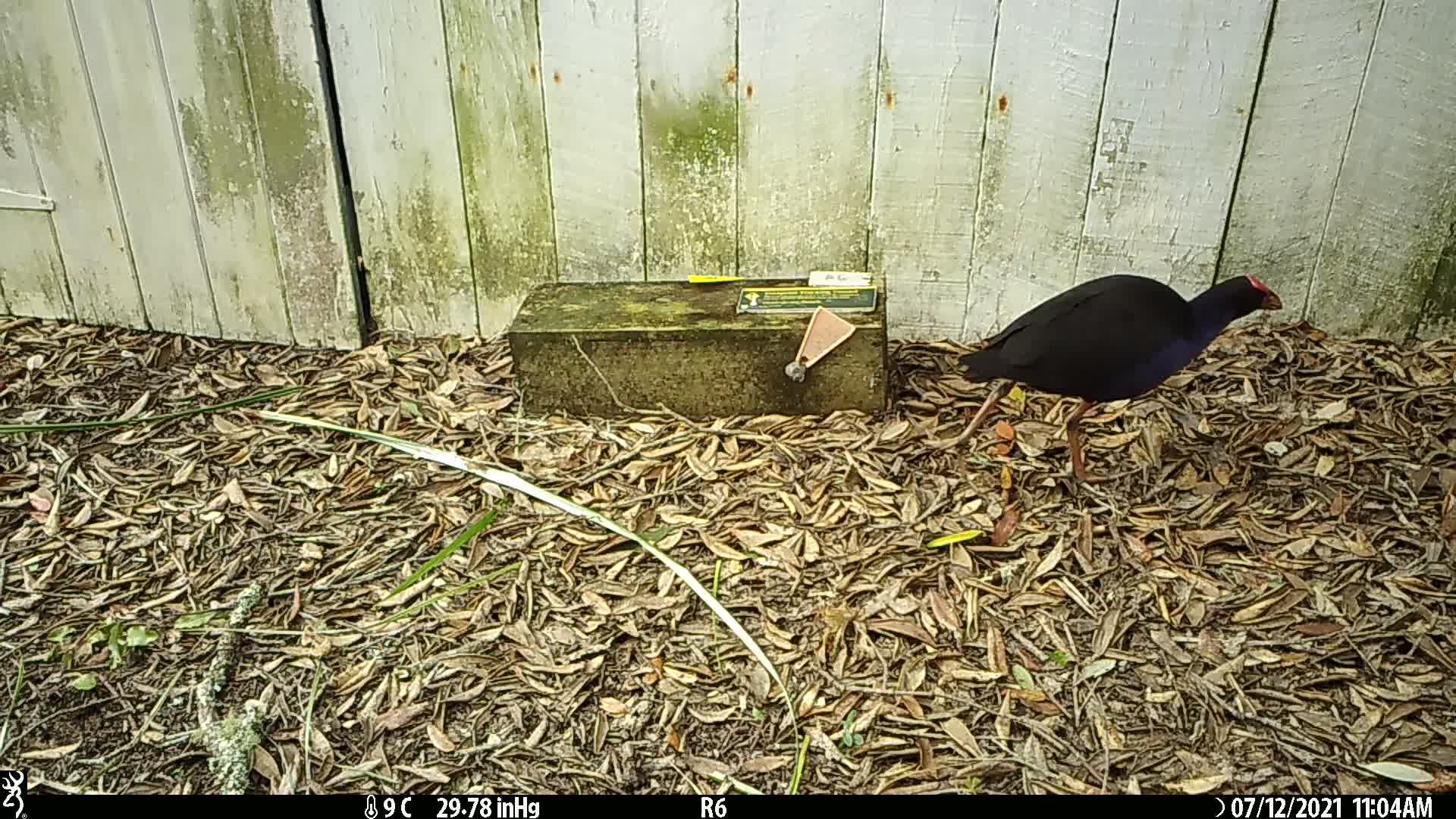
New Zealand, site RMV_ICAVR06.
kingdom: Animalia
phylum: Chordata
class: Aves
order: Gruiformes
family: Rallidae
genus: Porphyrio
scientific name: Porphyrio melanotus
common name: australasian swamphen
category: pukeko